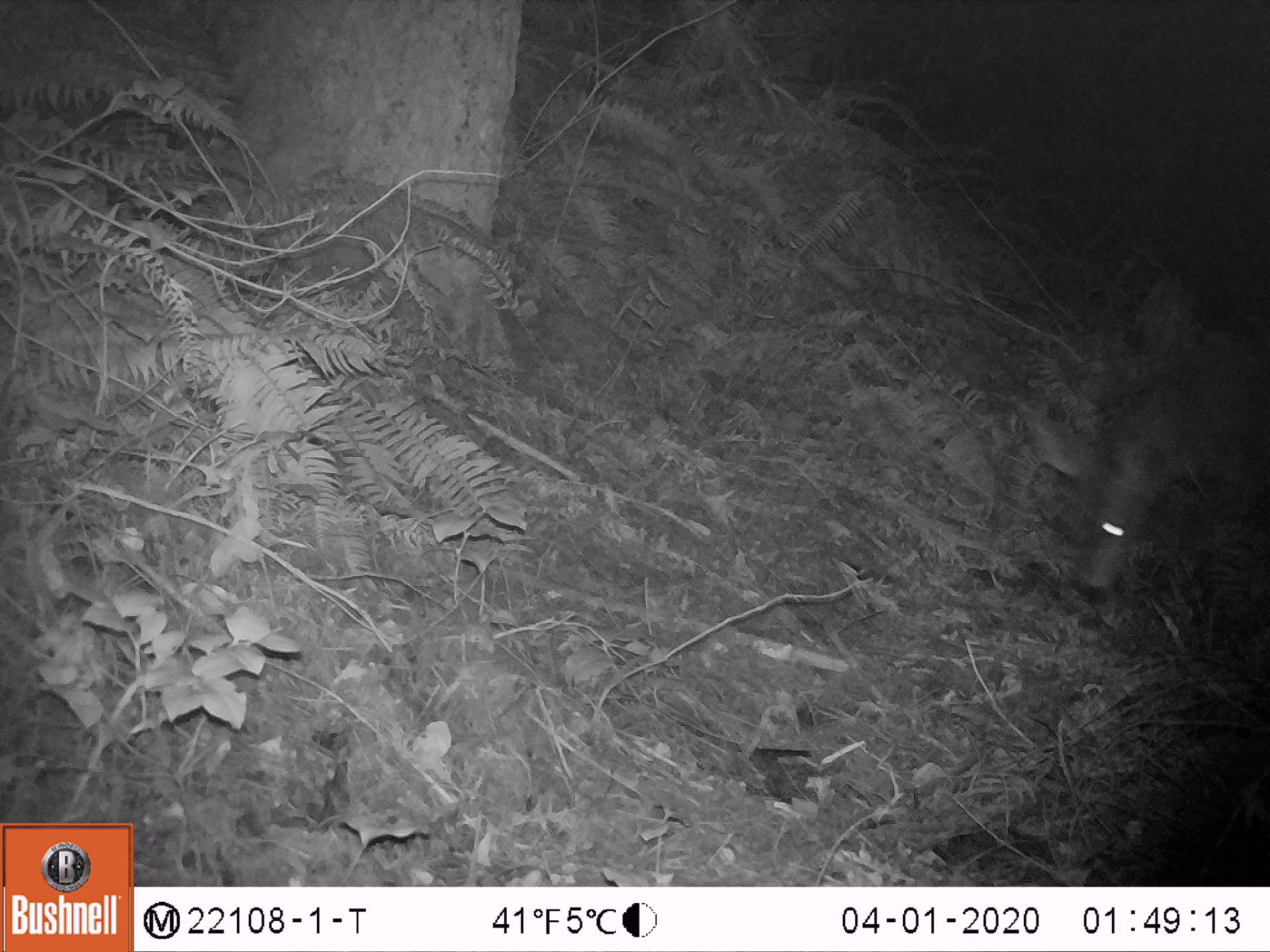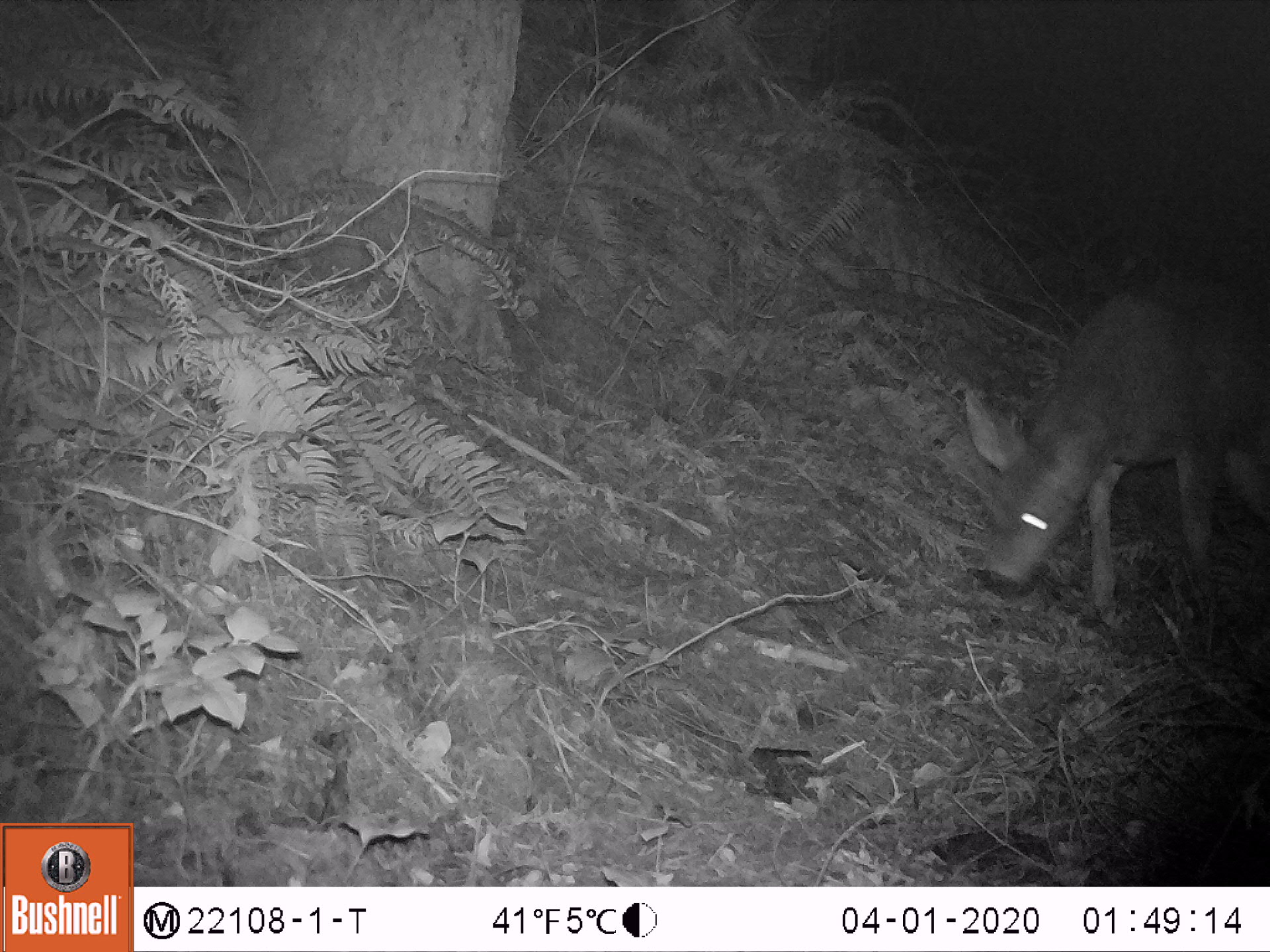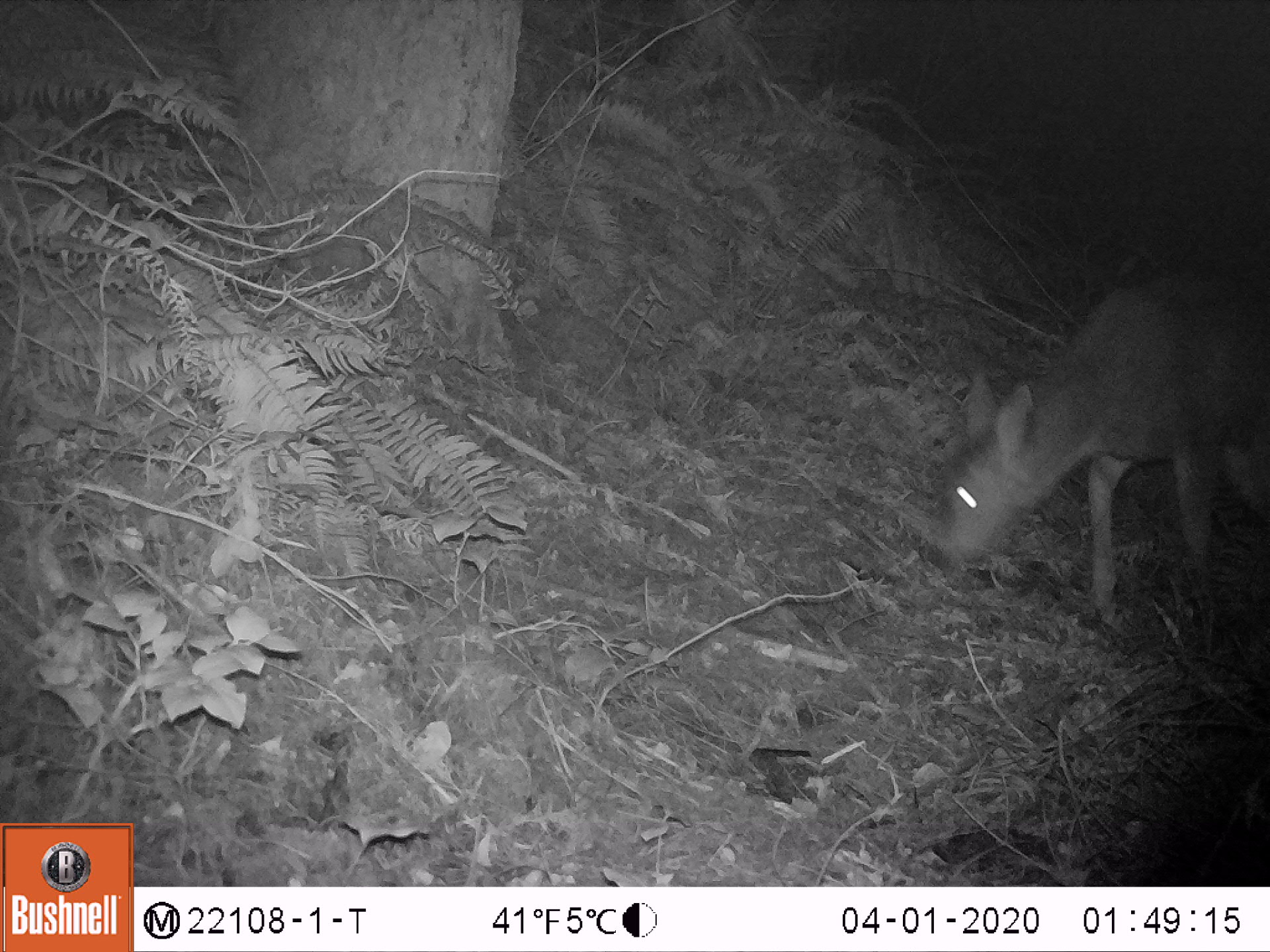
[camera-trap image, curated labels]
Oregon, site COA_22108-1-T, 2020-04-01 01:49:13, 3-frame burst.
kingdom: Animalia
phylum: Chordata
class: Mammalia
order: Artiodactyla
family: Cervidae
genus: Odocoileus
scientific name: Odocoileus hemionus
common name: black-tailed deer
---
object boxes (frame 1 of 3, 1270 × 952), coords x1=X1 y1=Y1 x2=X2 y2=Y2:
black-tailed deer: x1=997 y1=289 x2=1267 y2=632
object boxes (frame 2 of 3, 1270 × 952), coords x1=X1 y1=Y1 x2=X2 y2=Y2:
black-tailed deer: x1=935 y1=253 x2=1267 y2=654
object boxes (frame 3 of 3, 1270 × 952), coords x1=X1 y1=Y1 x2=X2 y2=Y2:
black-tailed deer: x1=899 y1=229 x2=1269 y2=652